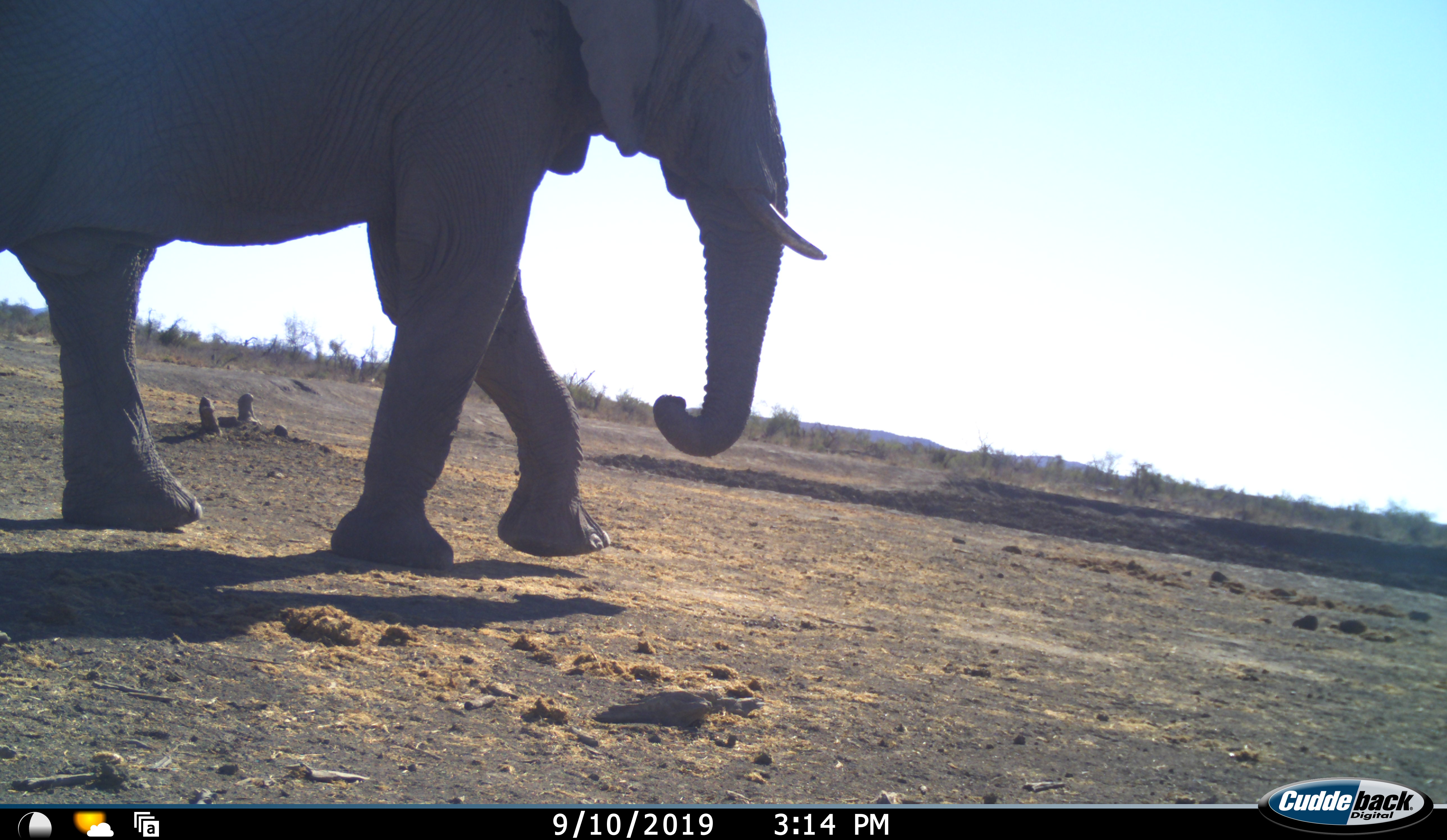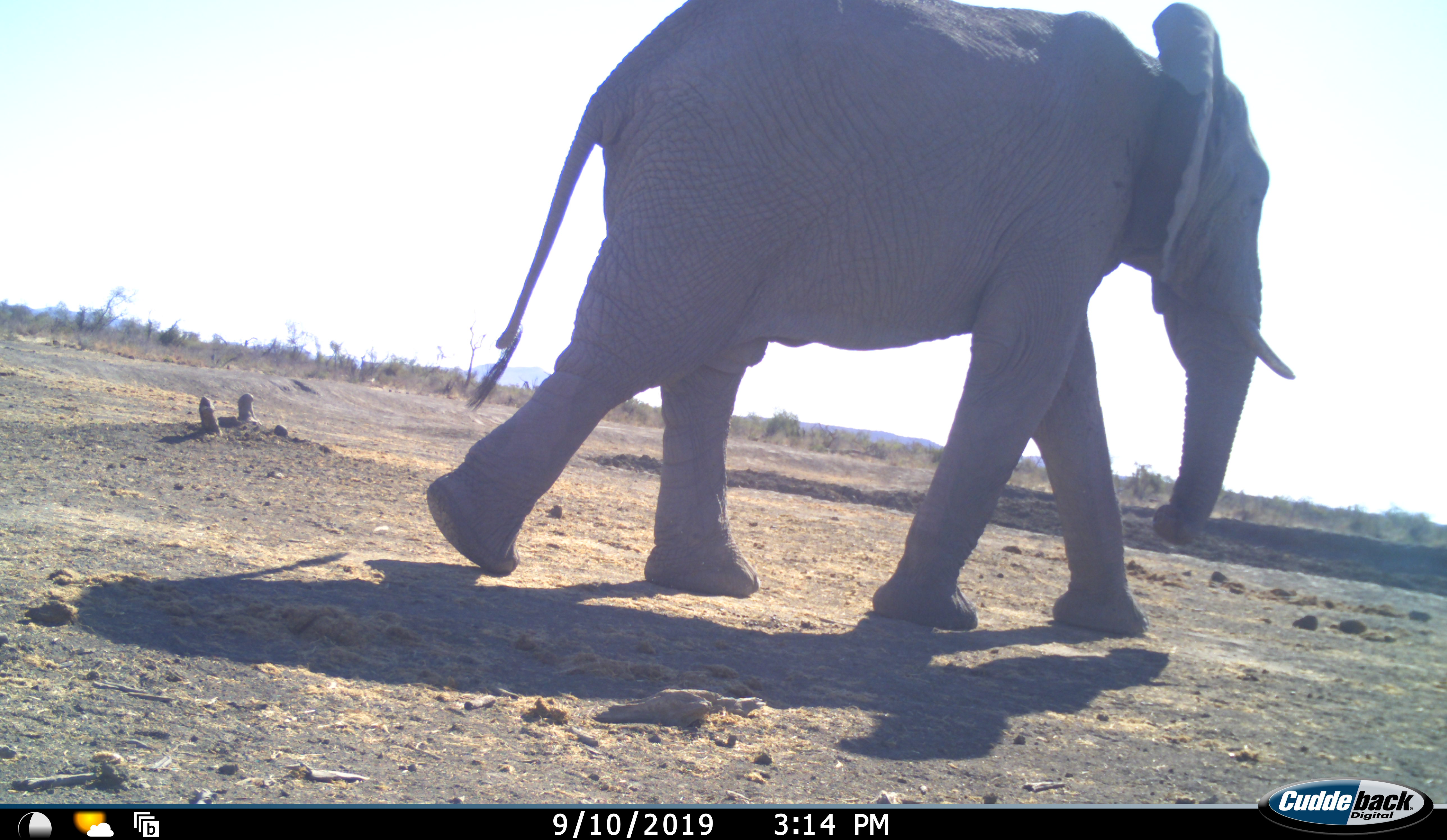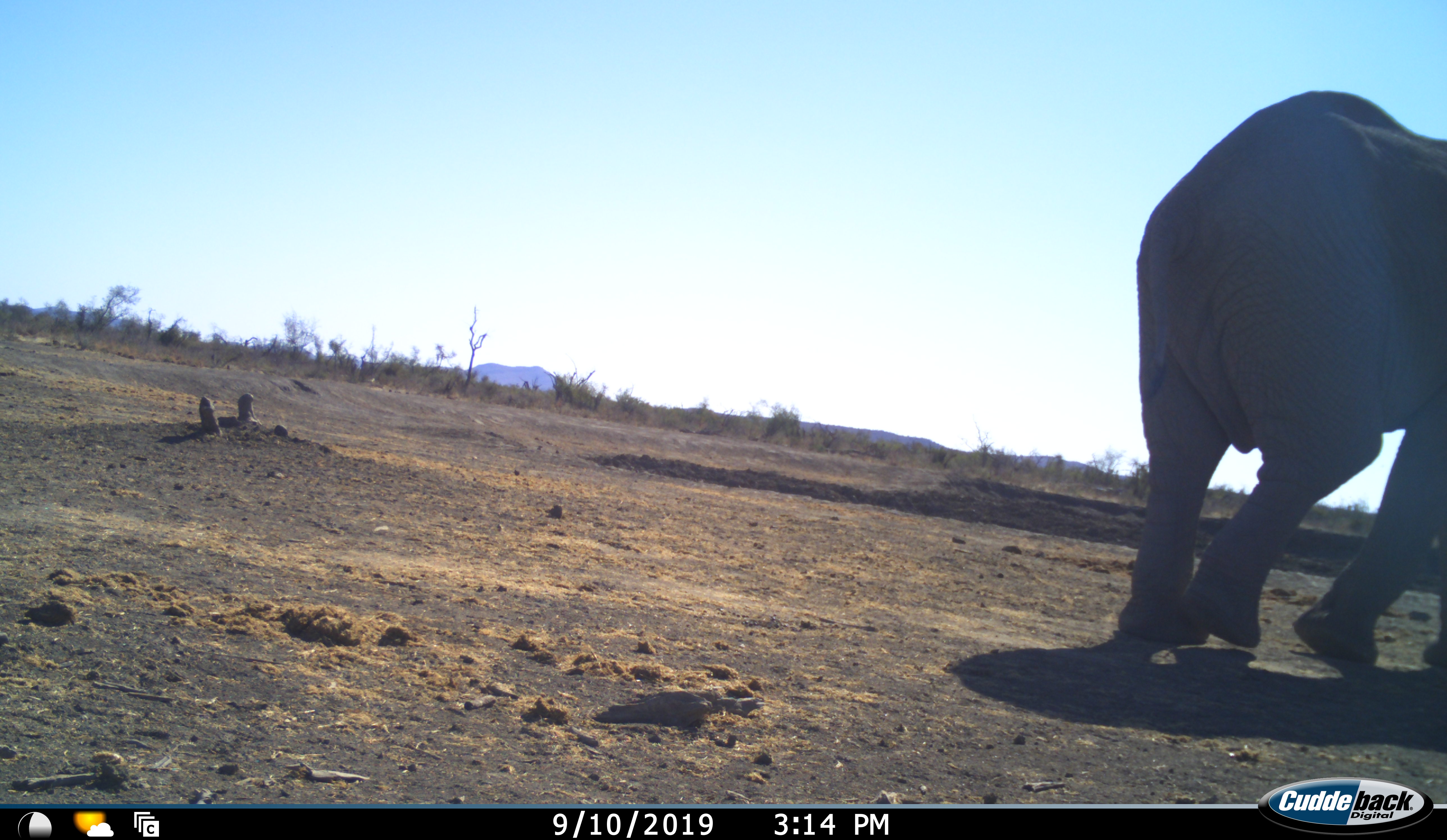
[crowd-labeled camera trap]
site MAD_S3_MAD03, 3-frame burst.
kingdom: Animalia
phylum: Chordata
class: Mammalia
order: Proboscidea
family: Elephantidae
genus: Loxodonta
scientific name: Loxodonta africana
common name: african bush elephant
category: elephant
Elephant (african bush elephant) (Loxodonta africana), count 1. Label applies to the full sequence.